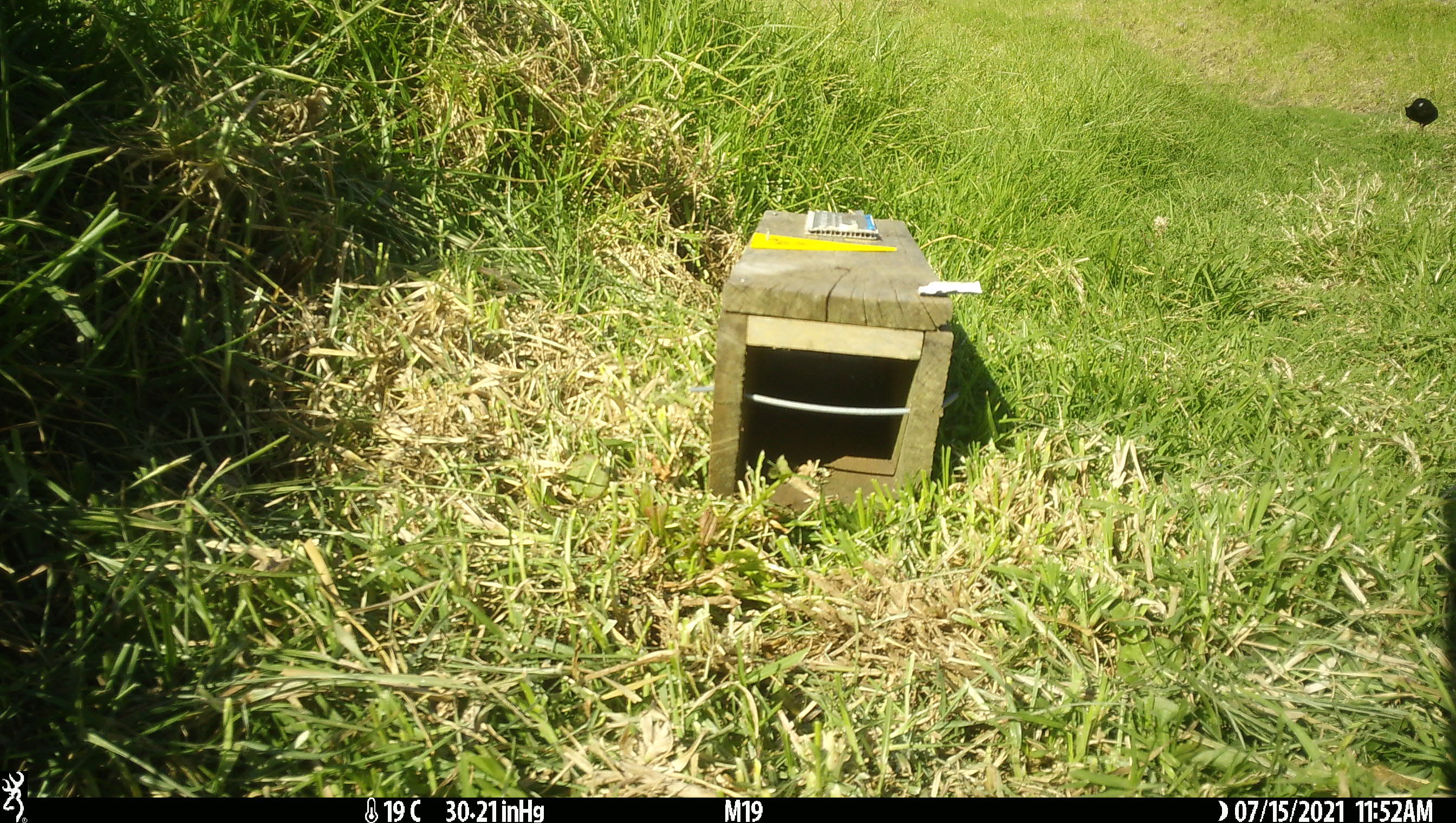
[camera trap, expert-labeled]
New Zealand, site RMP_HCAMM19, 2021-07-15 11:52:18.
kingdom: Animalia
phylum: Chordata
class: Aves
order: Gruiformes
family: Rallidae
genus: Porphyrio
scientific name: Porphyrio melanotus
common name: australasian swamphen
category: pukeko